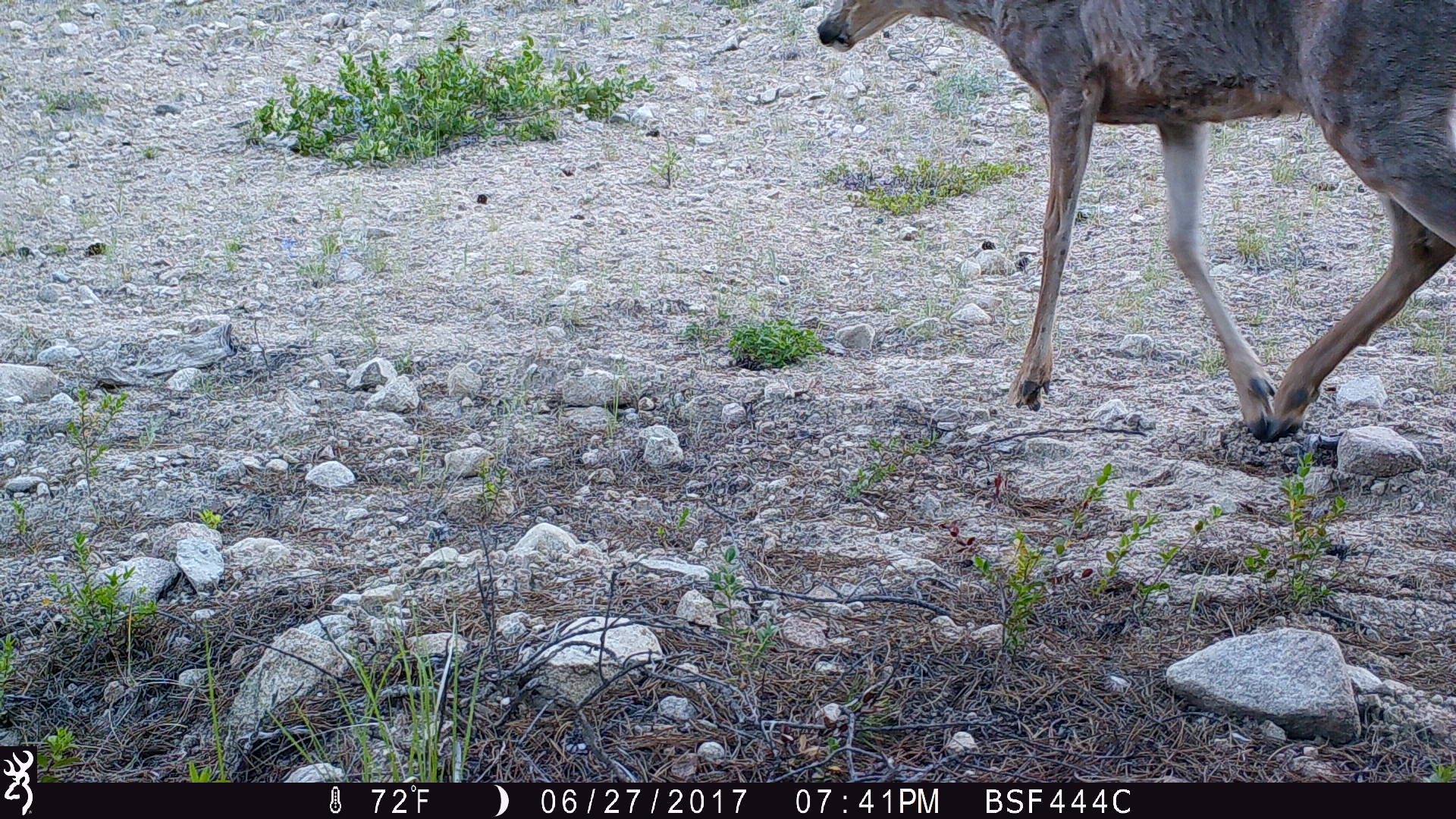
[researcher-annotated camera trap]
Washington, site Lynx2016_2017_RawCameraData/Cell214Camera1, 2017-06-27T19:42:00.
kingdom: Animalia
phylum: Chordata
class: Mammalia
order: Artiodactyla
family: Cervidae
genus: Odocoileus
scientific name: Odocoileus hemionus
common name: mule deer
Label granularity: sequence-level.